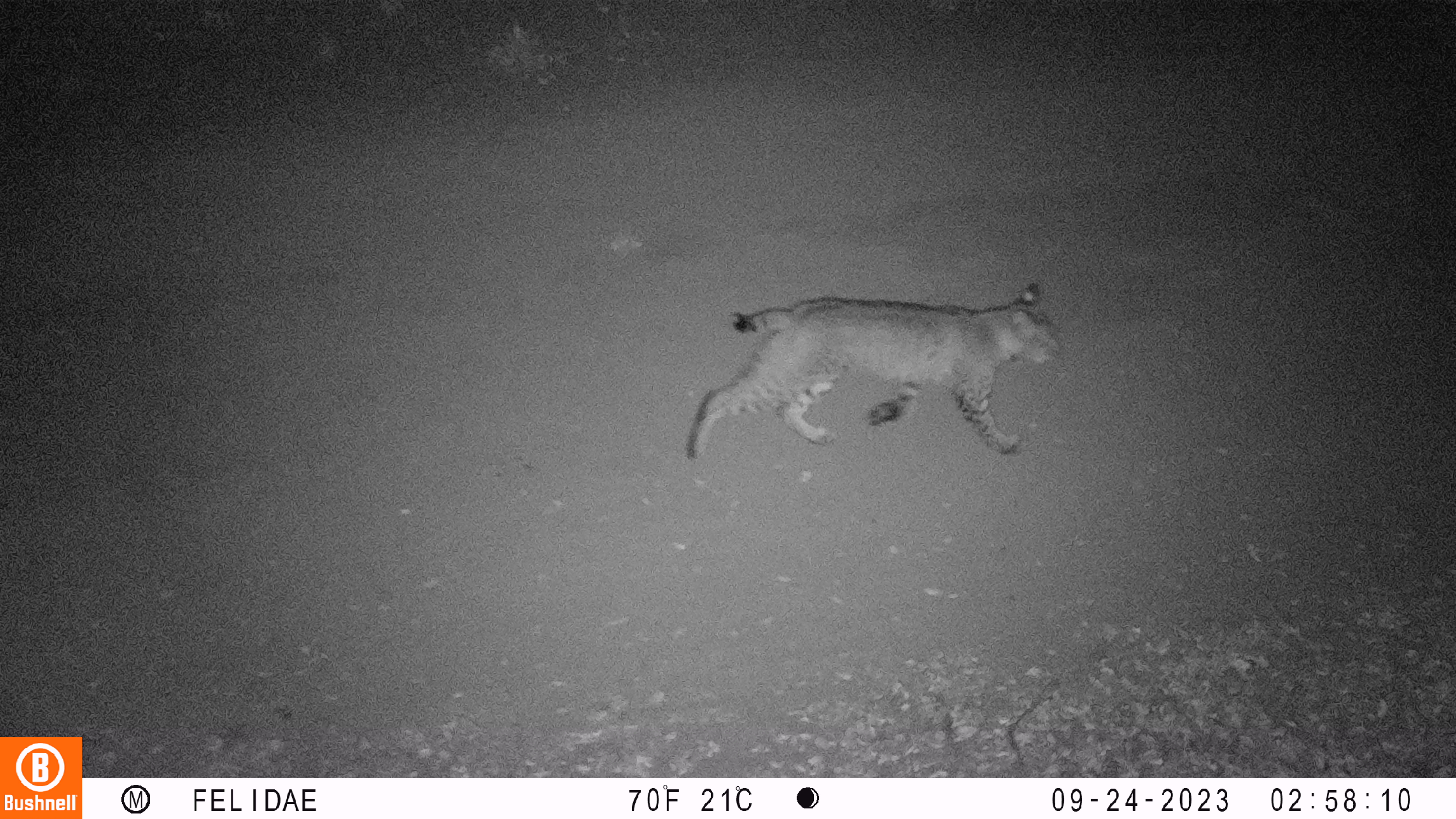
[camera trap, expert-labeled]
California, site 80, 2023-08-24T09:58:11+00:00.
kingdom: Animalia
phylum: Chordata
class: Mammalia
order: Carnivora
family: Felidae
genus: Lynx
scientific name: Lynx rufus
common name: bobcat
Bobcat (Lynx rufus).